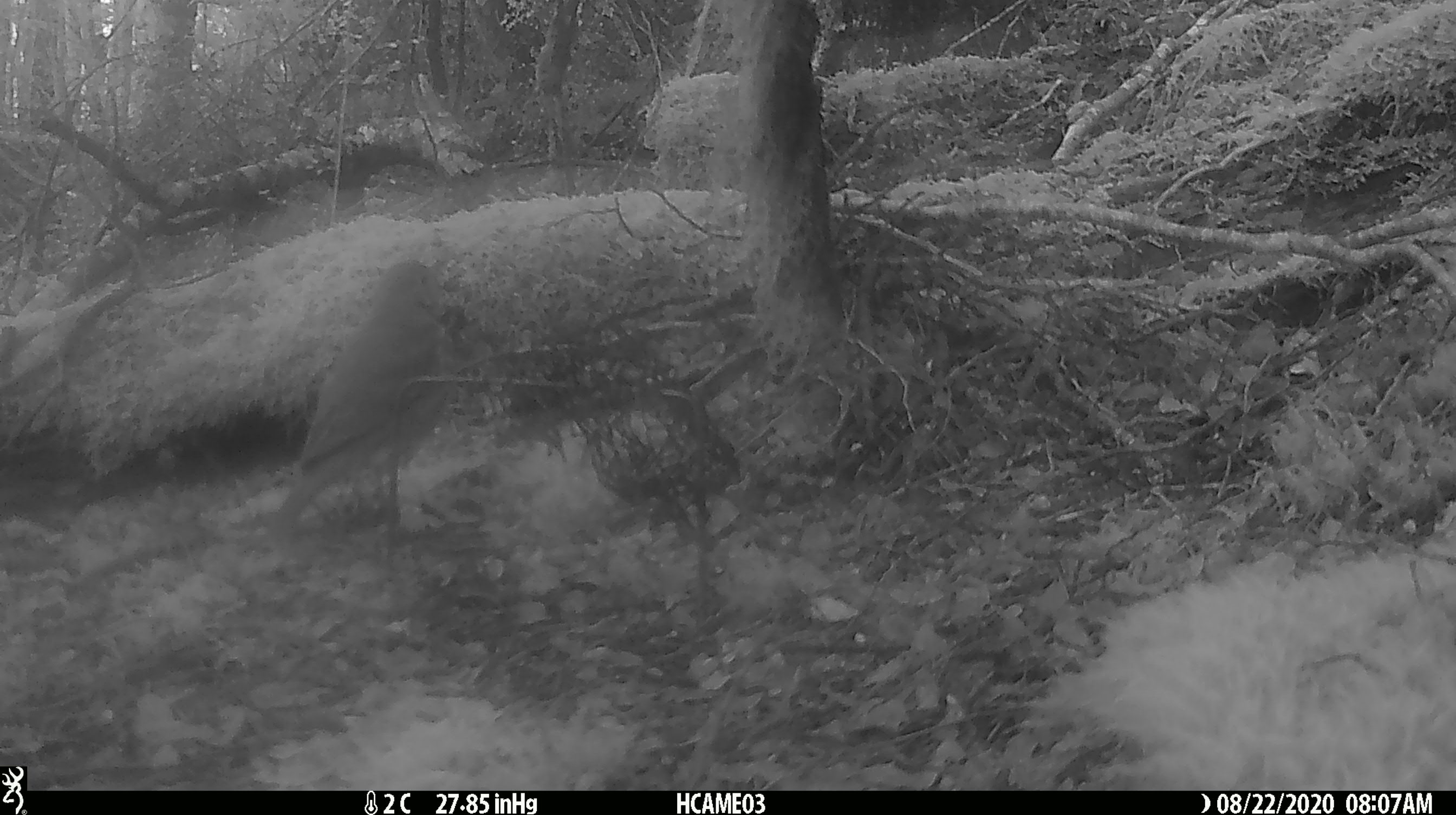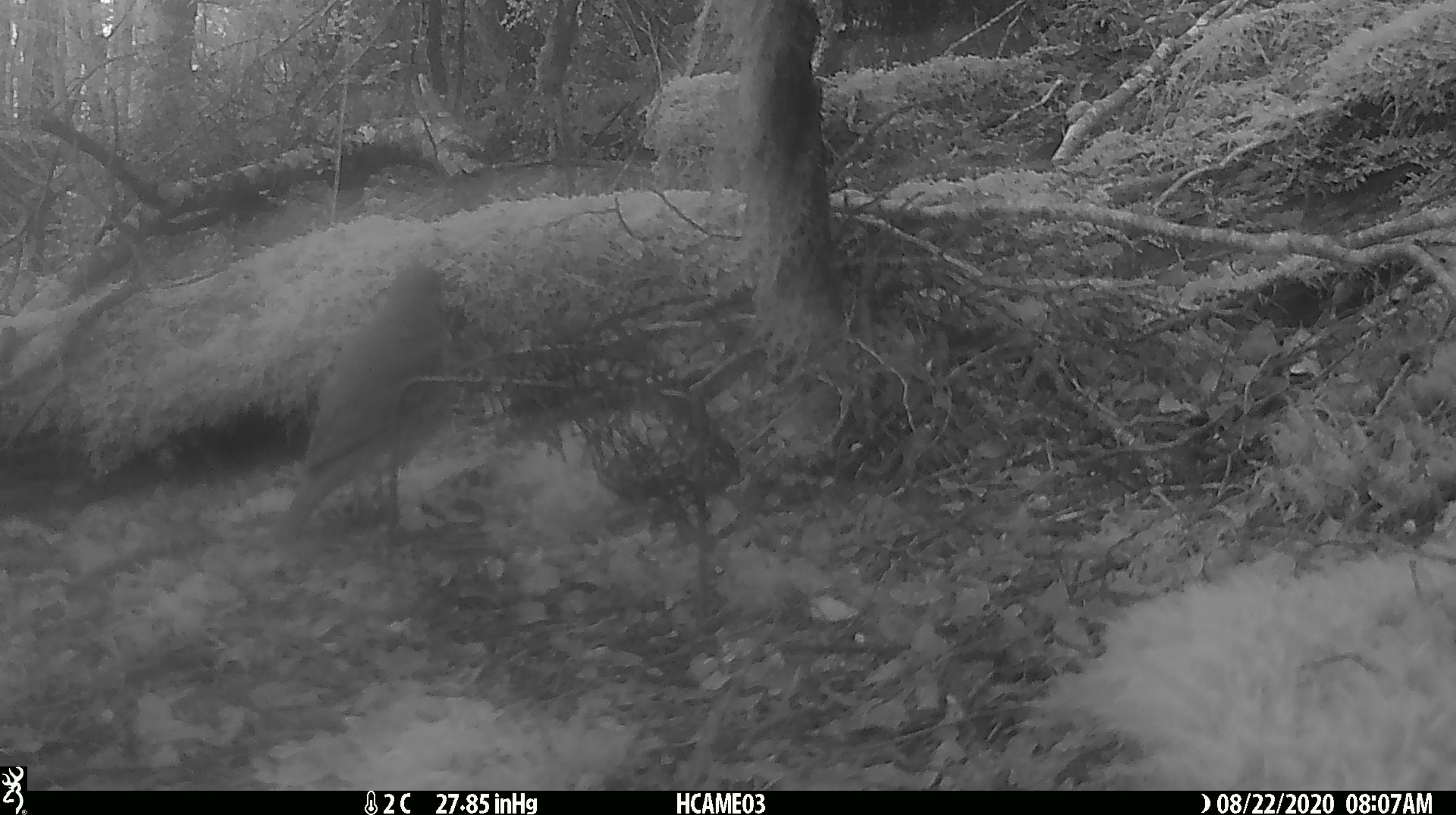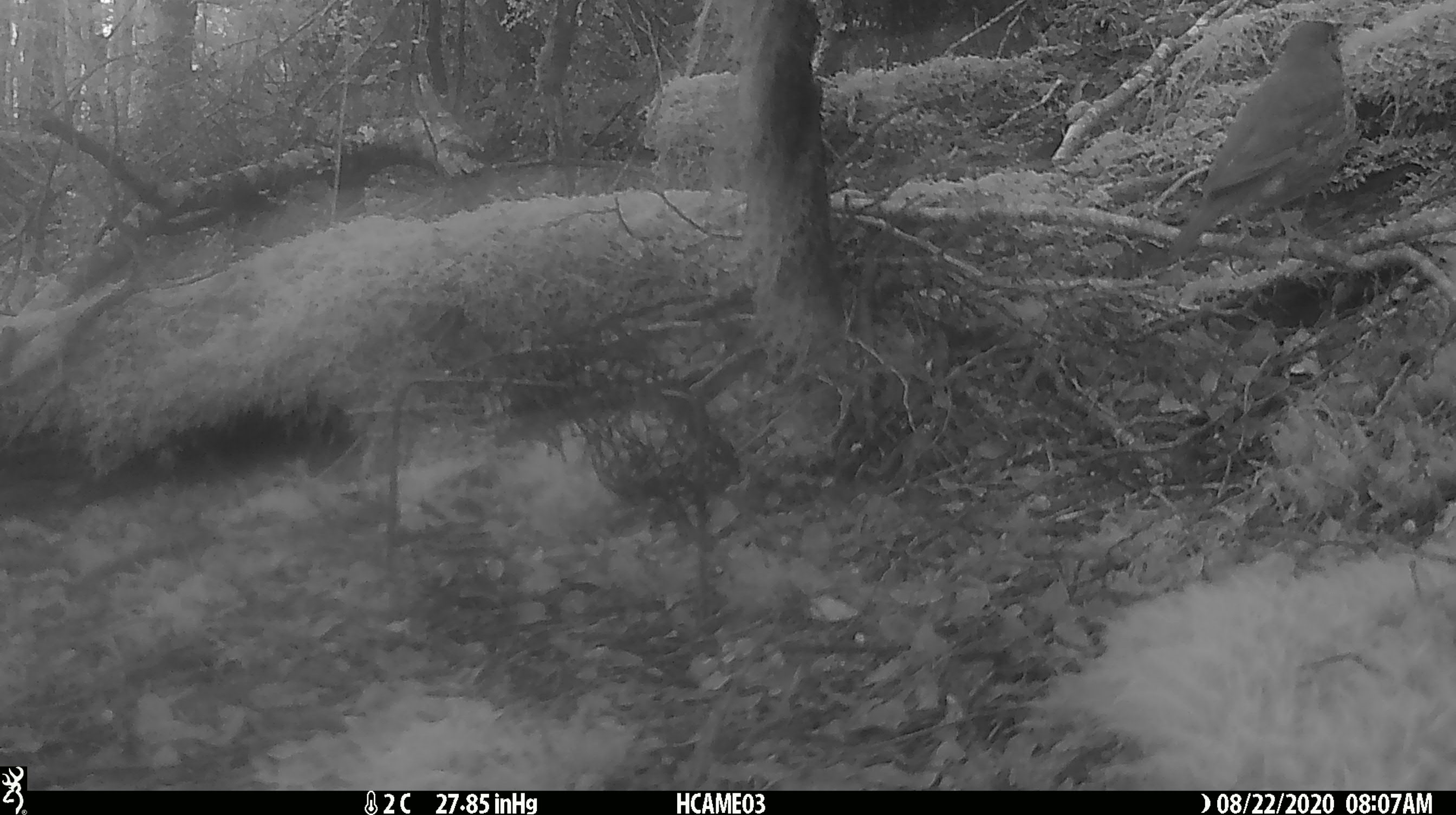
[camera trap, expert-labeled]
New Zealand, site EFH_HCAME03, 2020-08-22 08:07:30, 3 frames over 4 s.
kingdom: Animalia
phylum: Chordata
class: Aves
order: Passeriformes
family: Turdidae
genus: Turdus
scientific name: Turdus philomelos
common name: song thrush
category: thrush